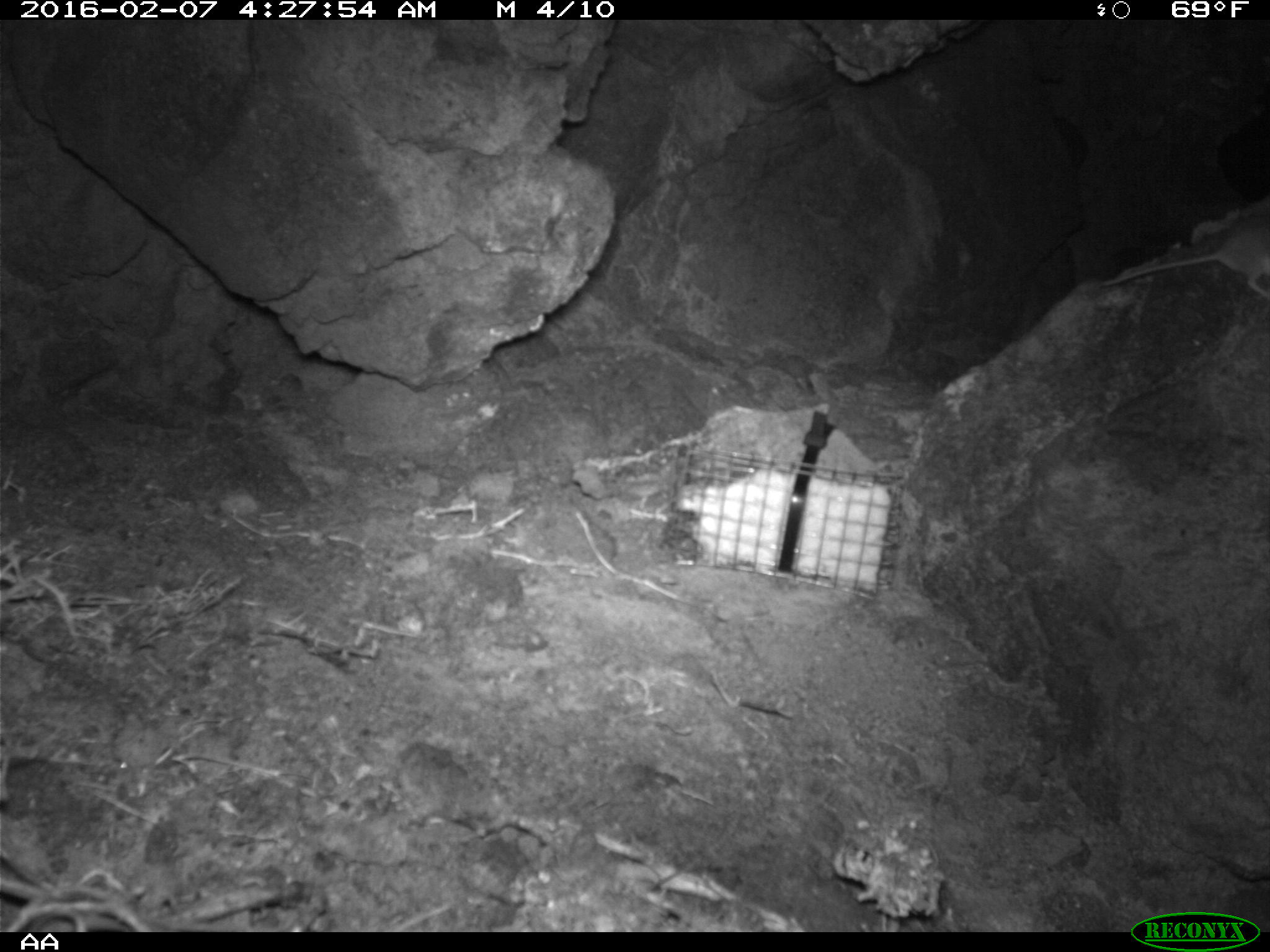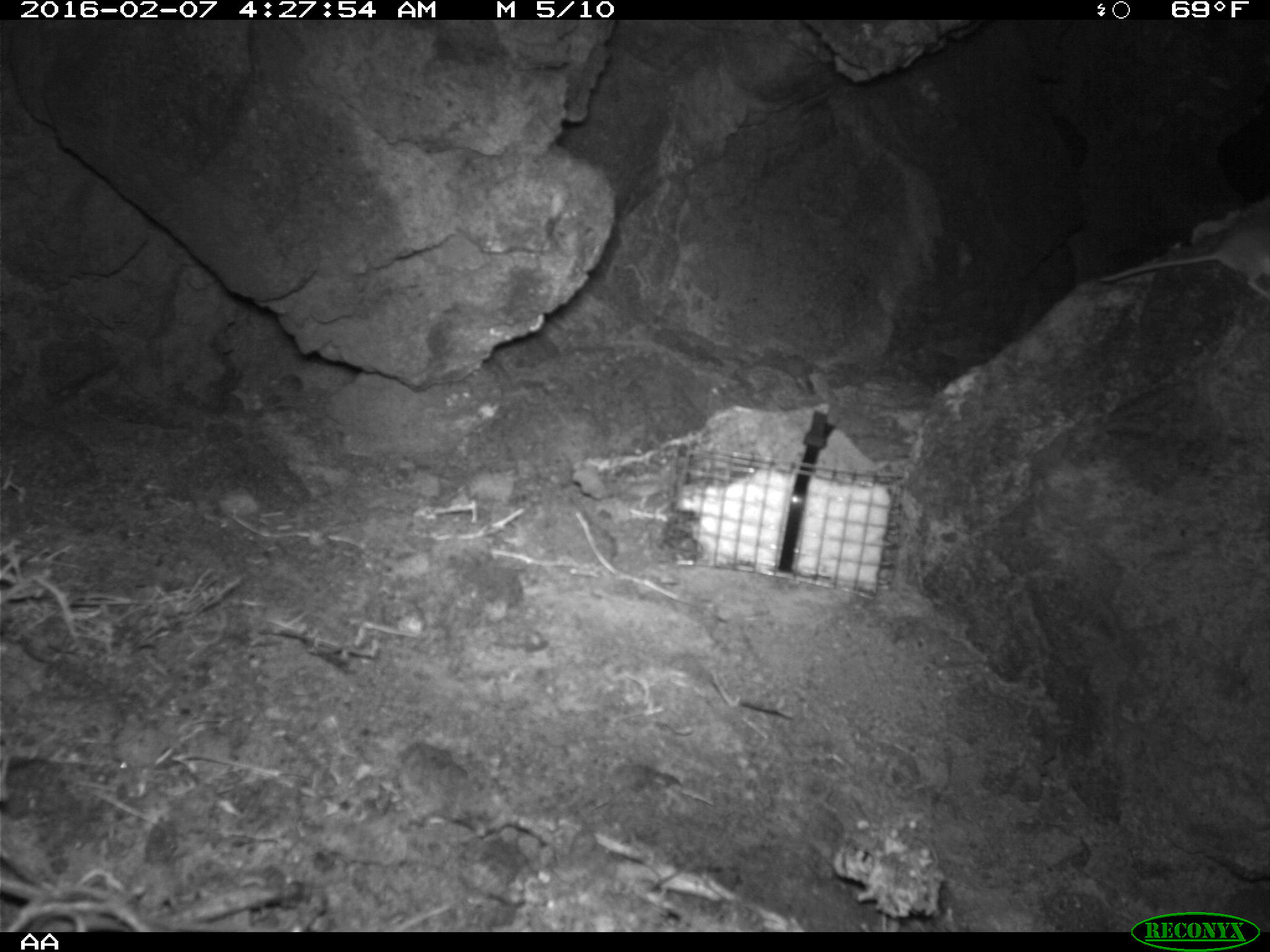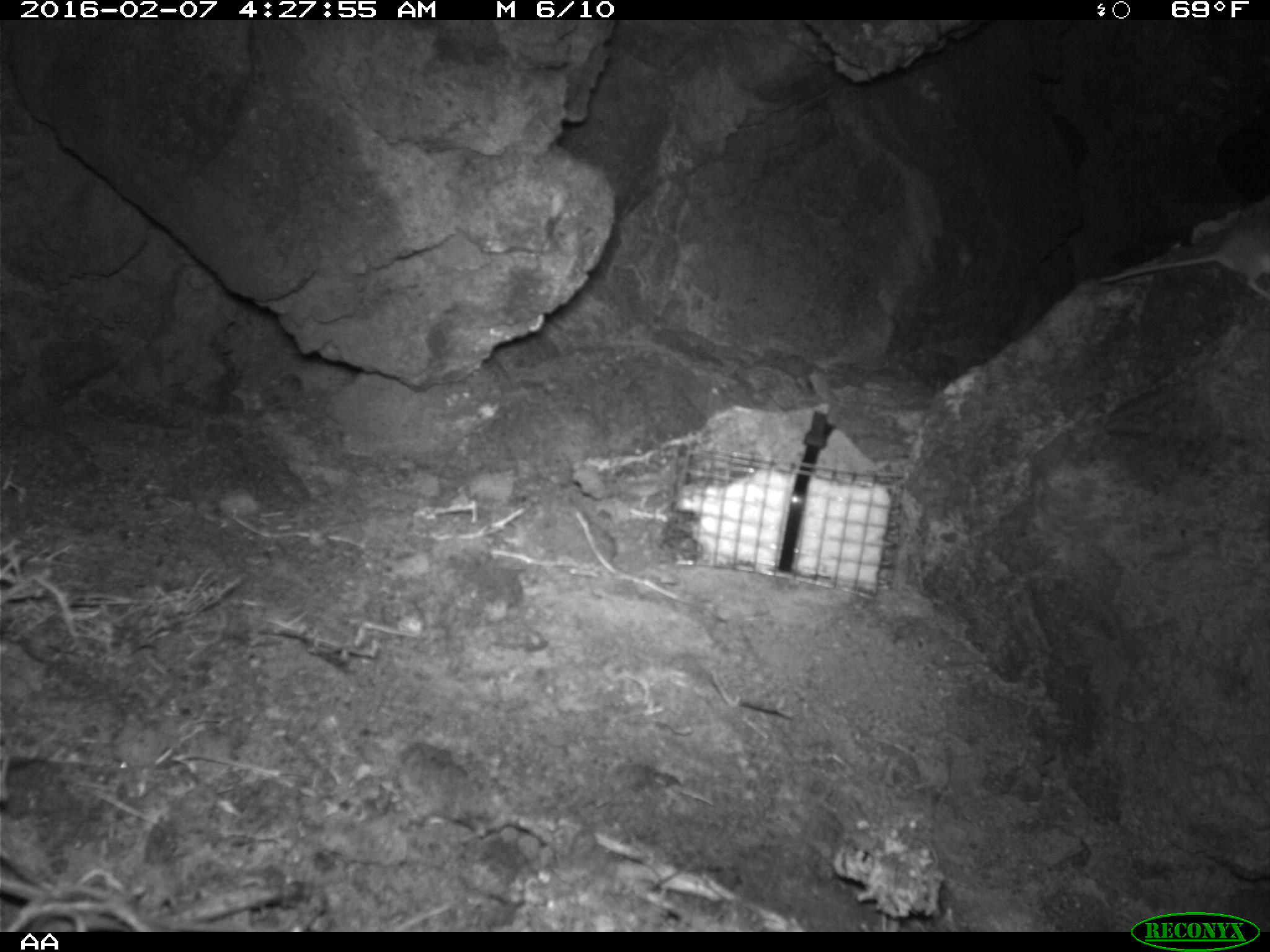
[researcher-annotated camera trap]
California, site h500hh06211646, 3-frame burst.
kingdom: Animalia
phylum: Chordata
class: Mammalia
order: Rodentia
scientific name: Rodentia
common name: rodent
Rodent (Rodentia).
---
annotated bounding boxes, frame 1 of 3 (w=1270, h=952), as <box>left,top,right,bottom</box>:
rodent: <box>1101,227,1269,298</box>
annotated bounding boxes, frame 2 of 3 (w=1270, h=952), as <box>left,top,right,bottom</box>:
rodent: <box>1096,216,1269,301</box>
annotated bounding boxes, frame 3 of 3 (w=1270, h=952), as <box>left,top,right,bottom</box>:
rodent: <box>1098,207,1269,298</box>